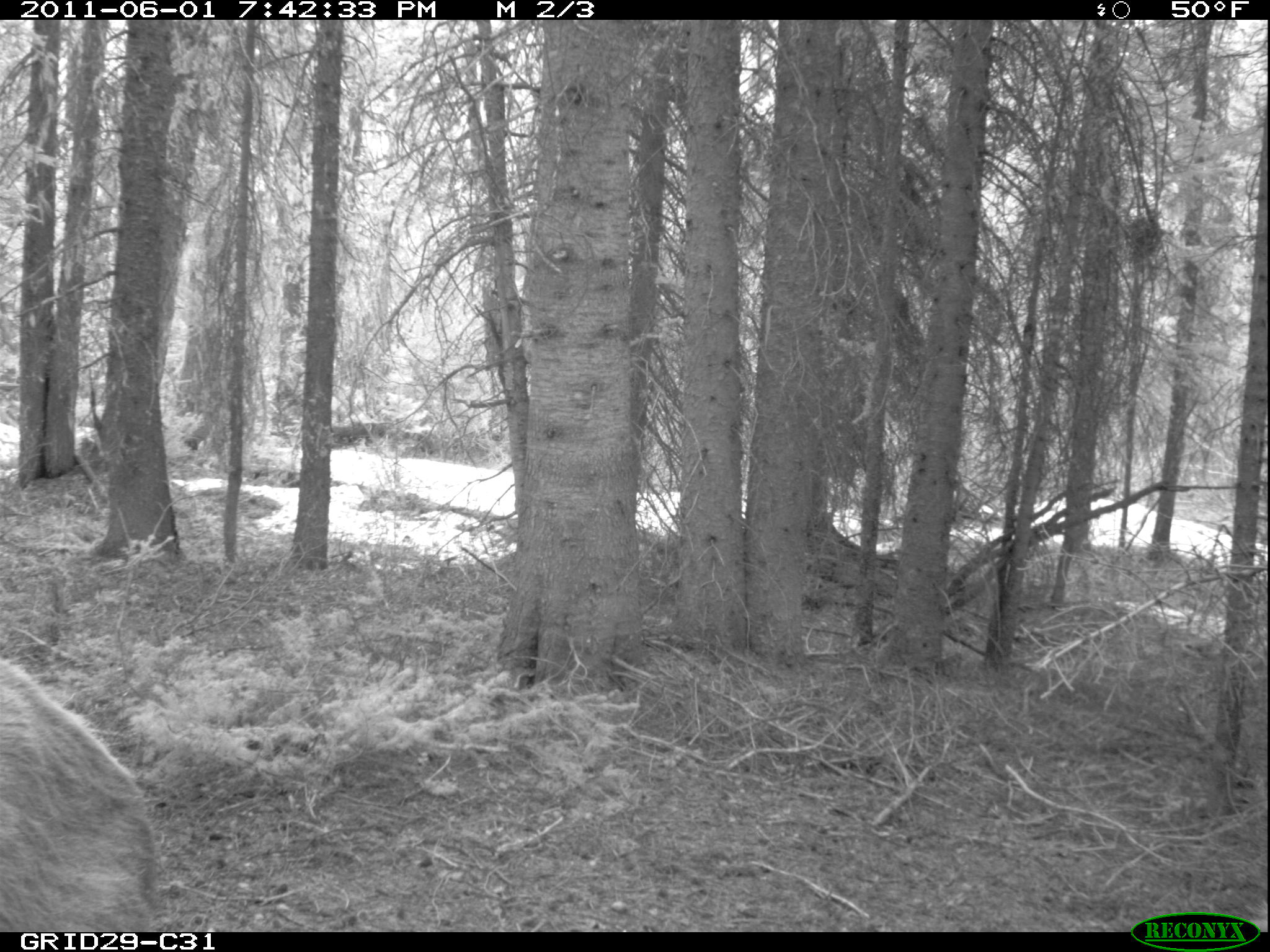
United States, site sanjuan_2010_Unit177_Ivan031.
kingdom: Animalia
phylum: Chordata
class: Mammalia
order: Artiodactyla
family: Cervidae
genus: Cervus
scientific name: Cervus elaphus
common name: red deer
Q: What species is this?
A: Cervus elaphus (red deer).